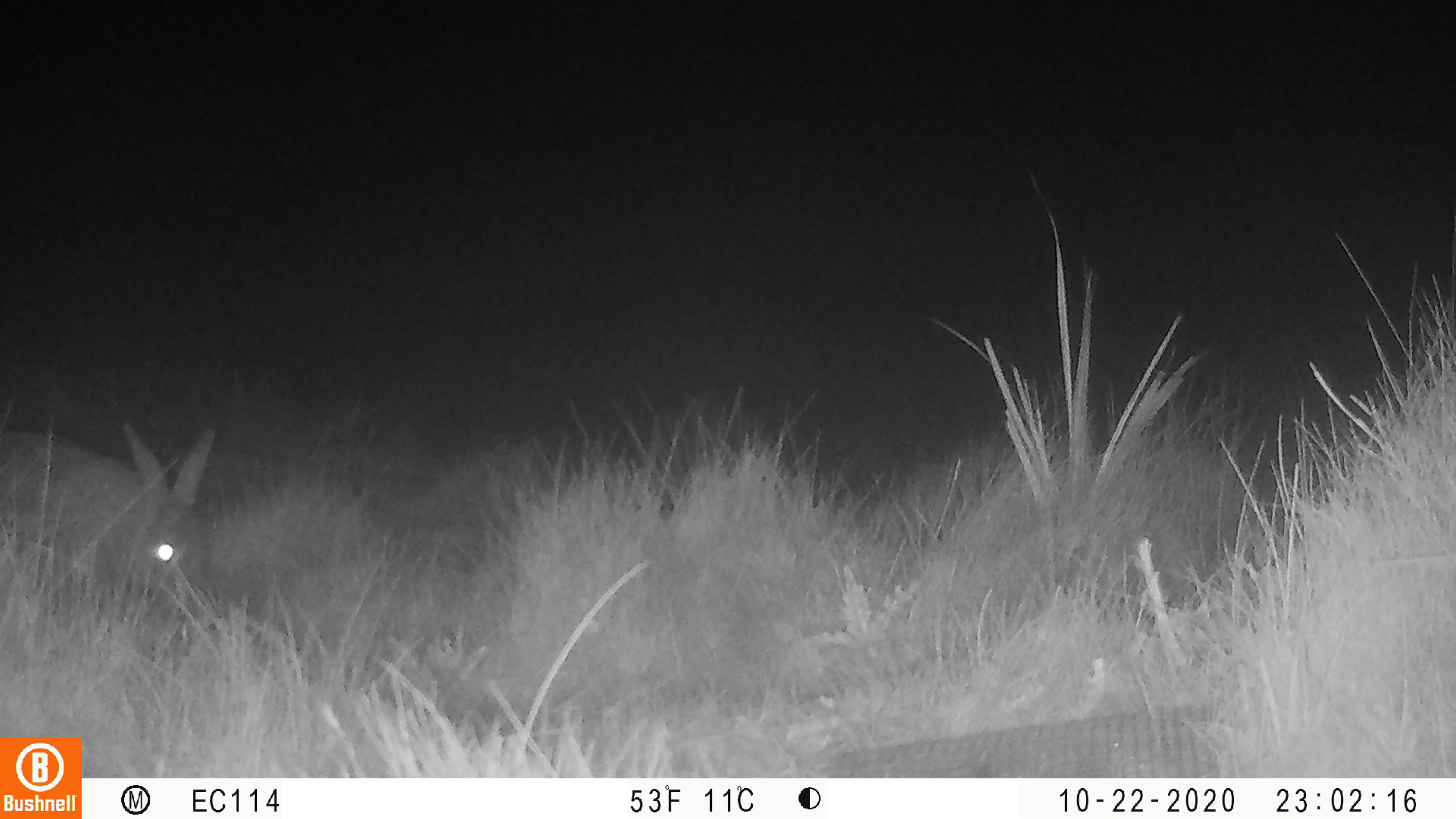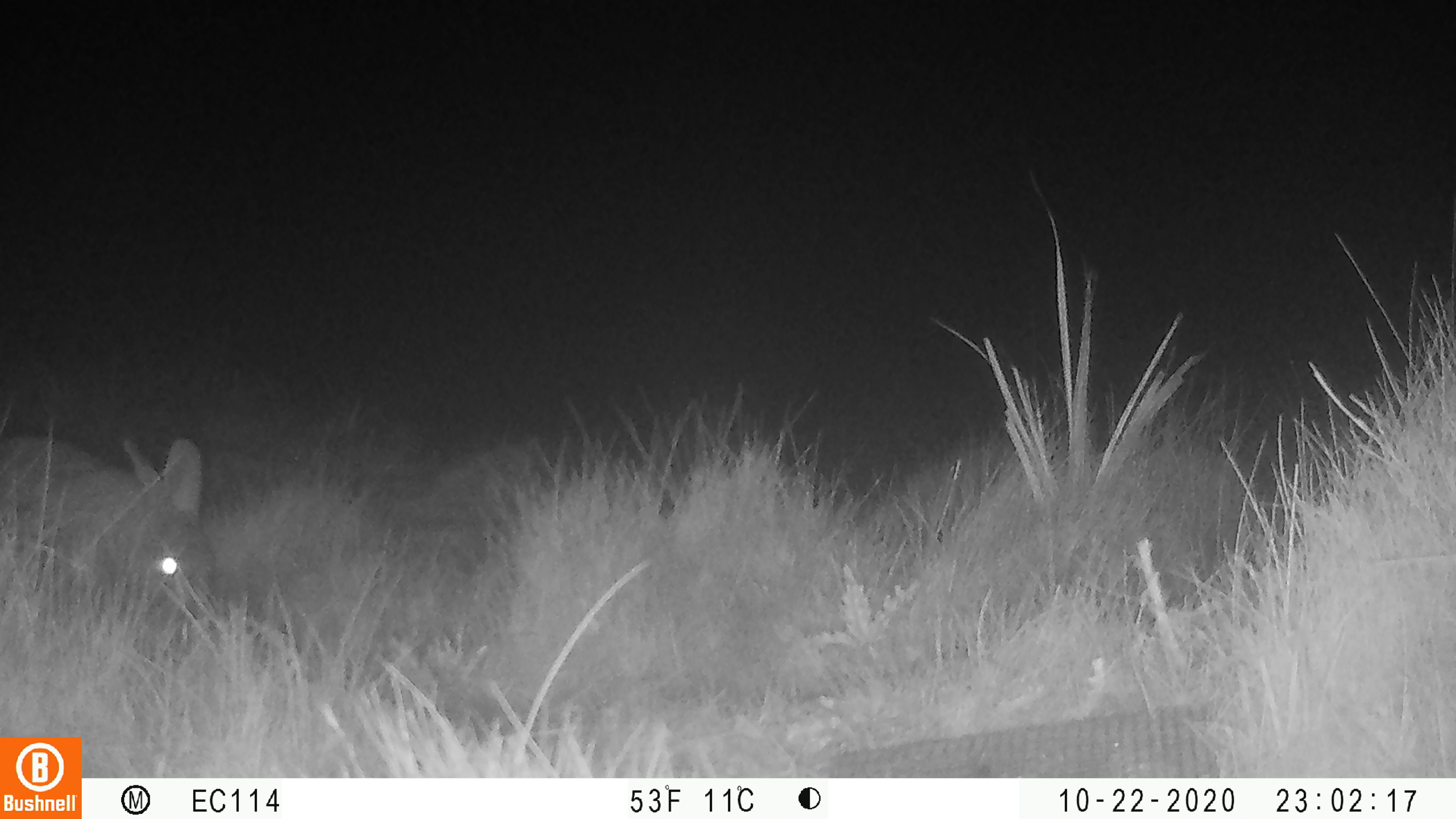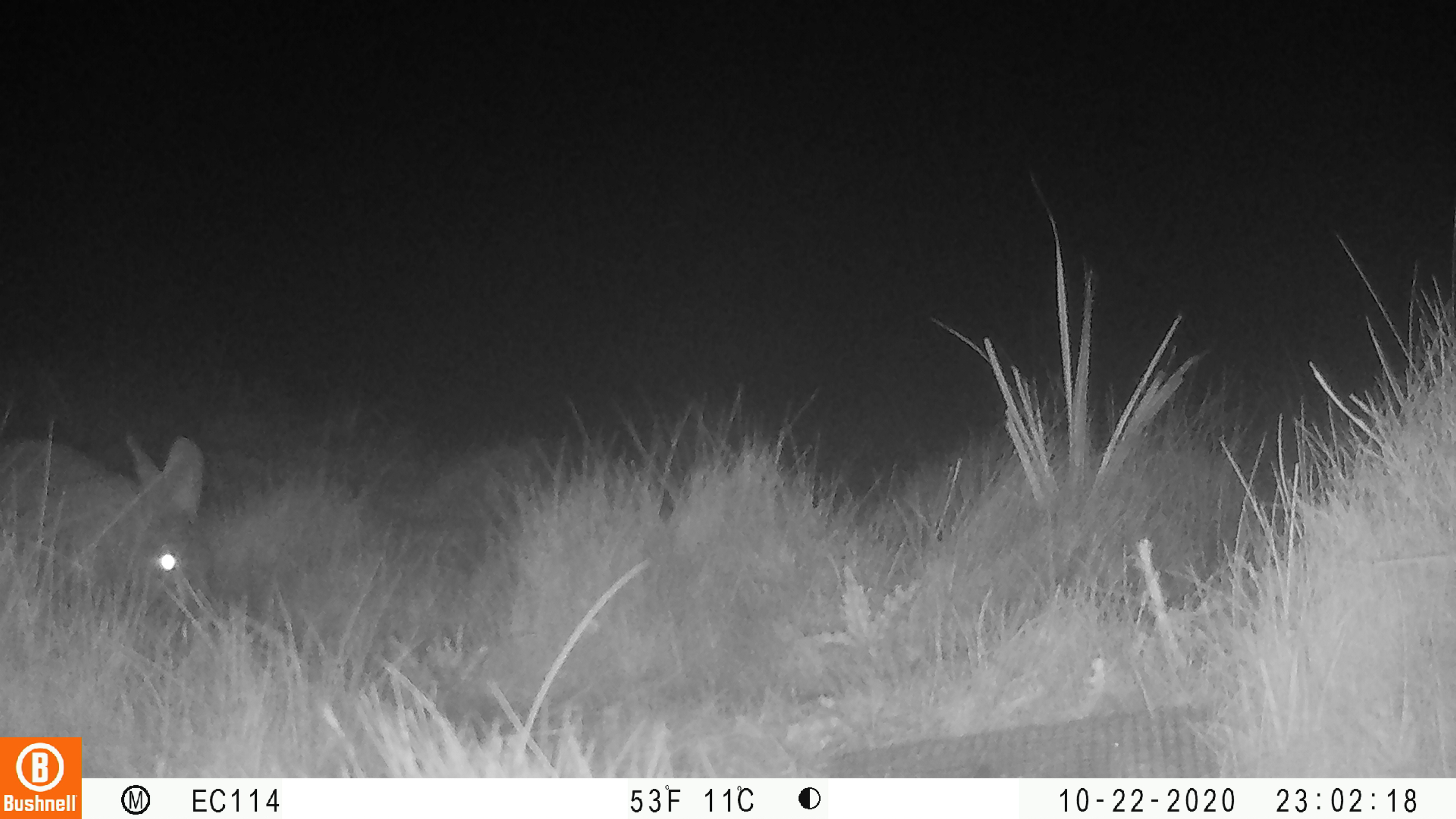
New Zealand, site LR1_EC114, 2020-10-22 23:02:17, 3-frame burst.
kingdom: Animalia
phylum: Chordata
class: Mammalia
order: Lagomorpha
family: Leporidae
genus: Oryctolagus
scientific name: Oryctolagus cuniculus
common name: european rabbit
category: rabbit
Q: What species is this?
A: Rabbit (european rabbit) (Oryctolagus cuniculus).